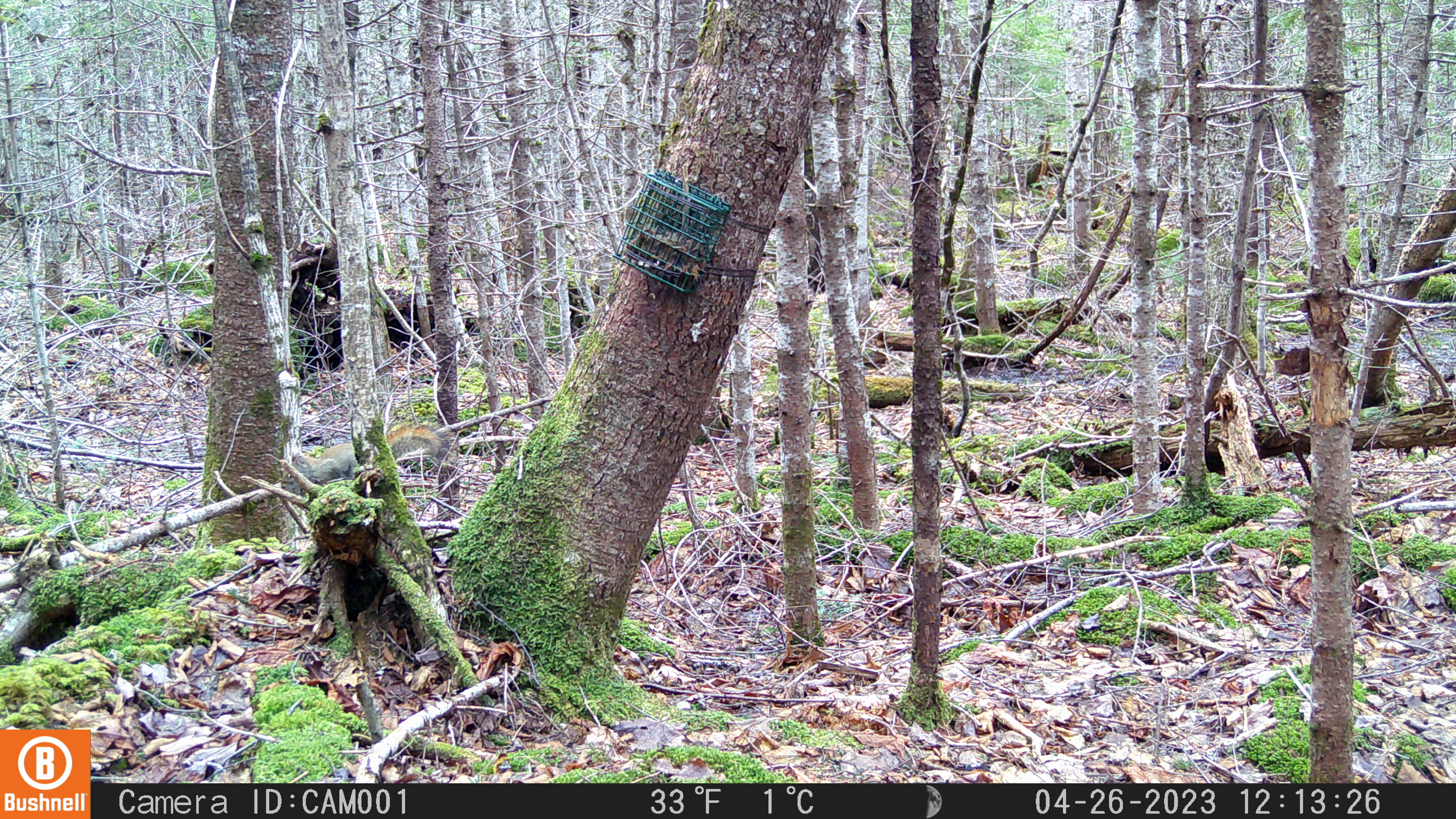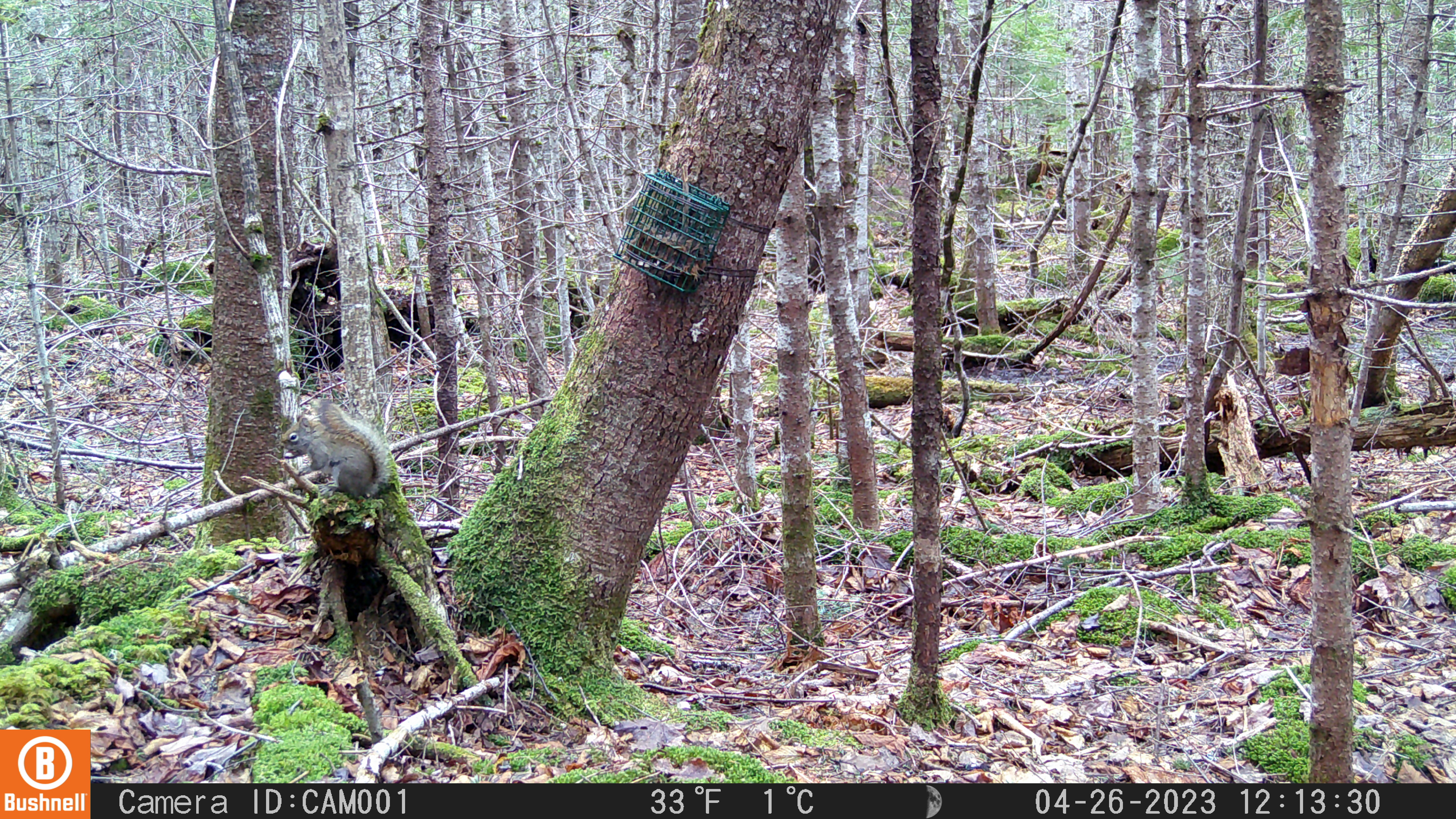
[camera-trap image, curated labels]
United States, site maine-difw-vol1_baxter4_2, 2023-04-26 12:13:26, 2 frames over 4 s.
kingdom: Animalia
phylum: Chordata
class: Mammalia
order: Rodentia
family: Sciuridae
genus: Tamiasciurus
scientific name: Tamiasciurus hudsonicus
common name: red squirrel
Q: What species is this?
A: Red squirrel (Tamiasciurus hudsonicus).